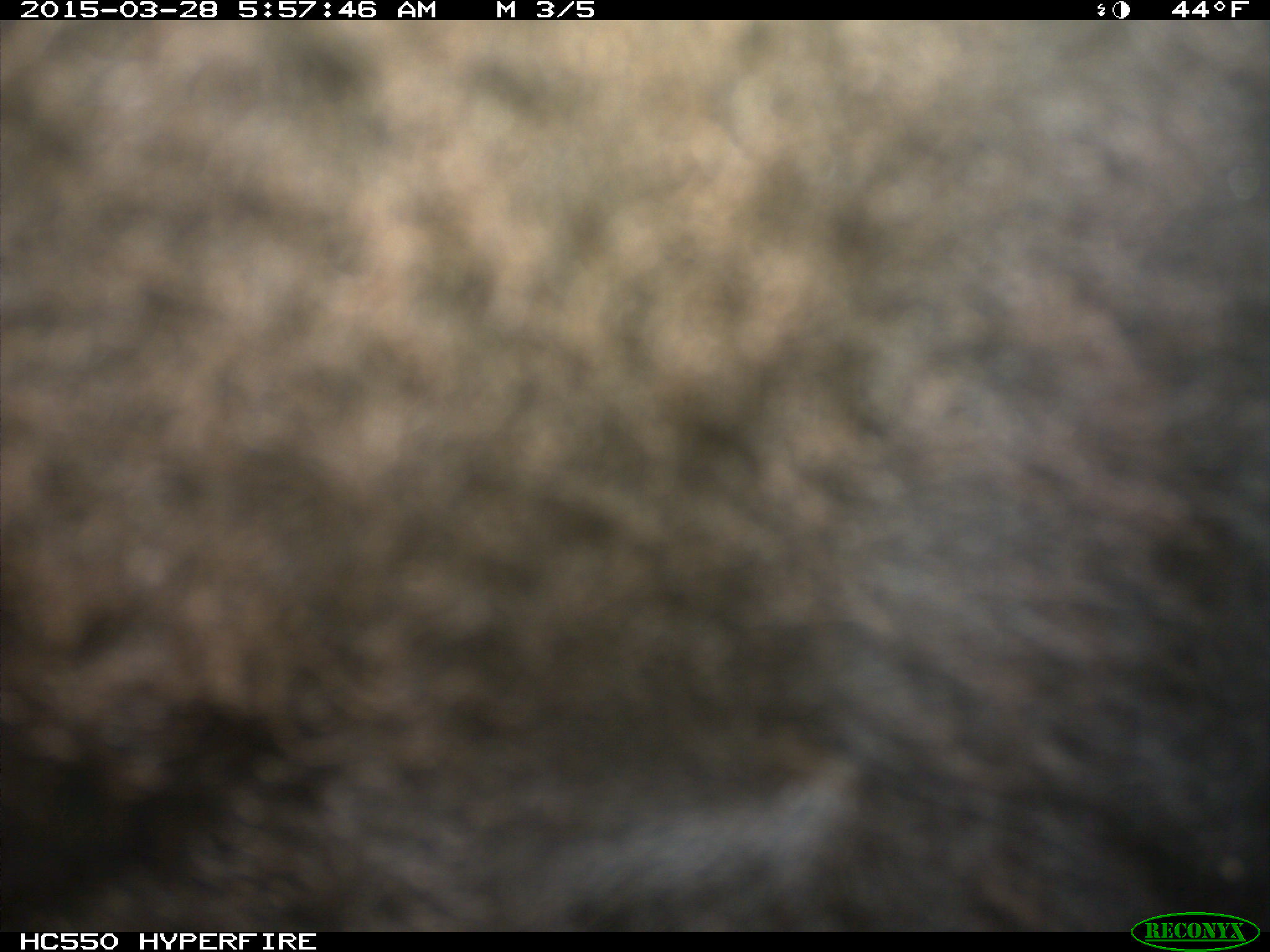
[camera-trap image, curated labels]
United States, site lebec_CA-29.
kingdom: Animalia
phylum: Chordata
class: Mammalia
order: Artiodactyla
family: Bovidae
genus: Bos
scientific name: Bos taurus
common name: domestic cow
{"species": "Bos taurus (domestic cow)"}